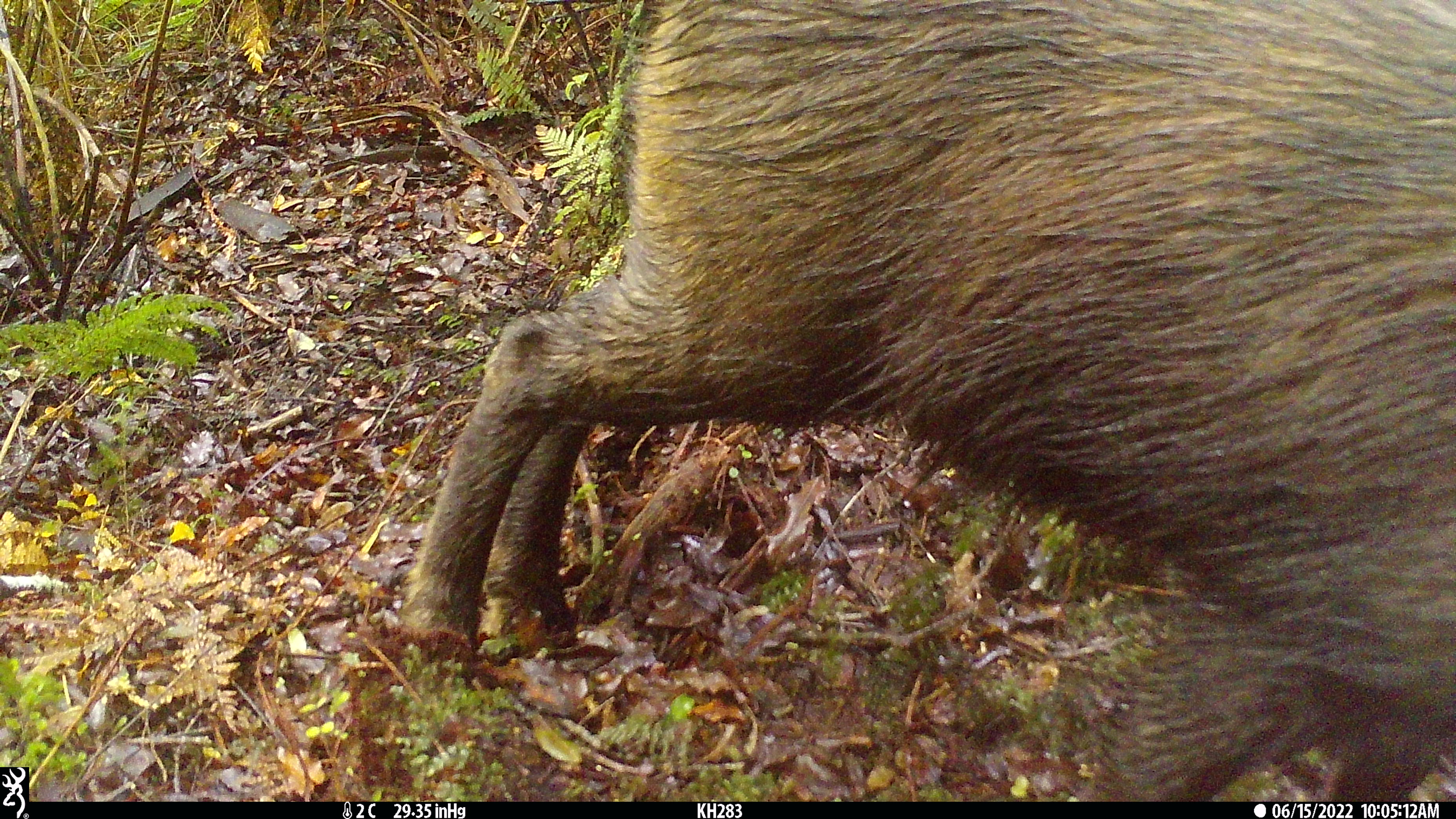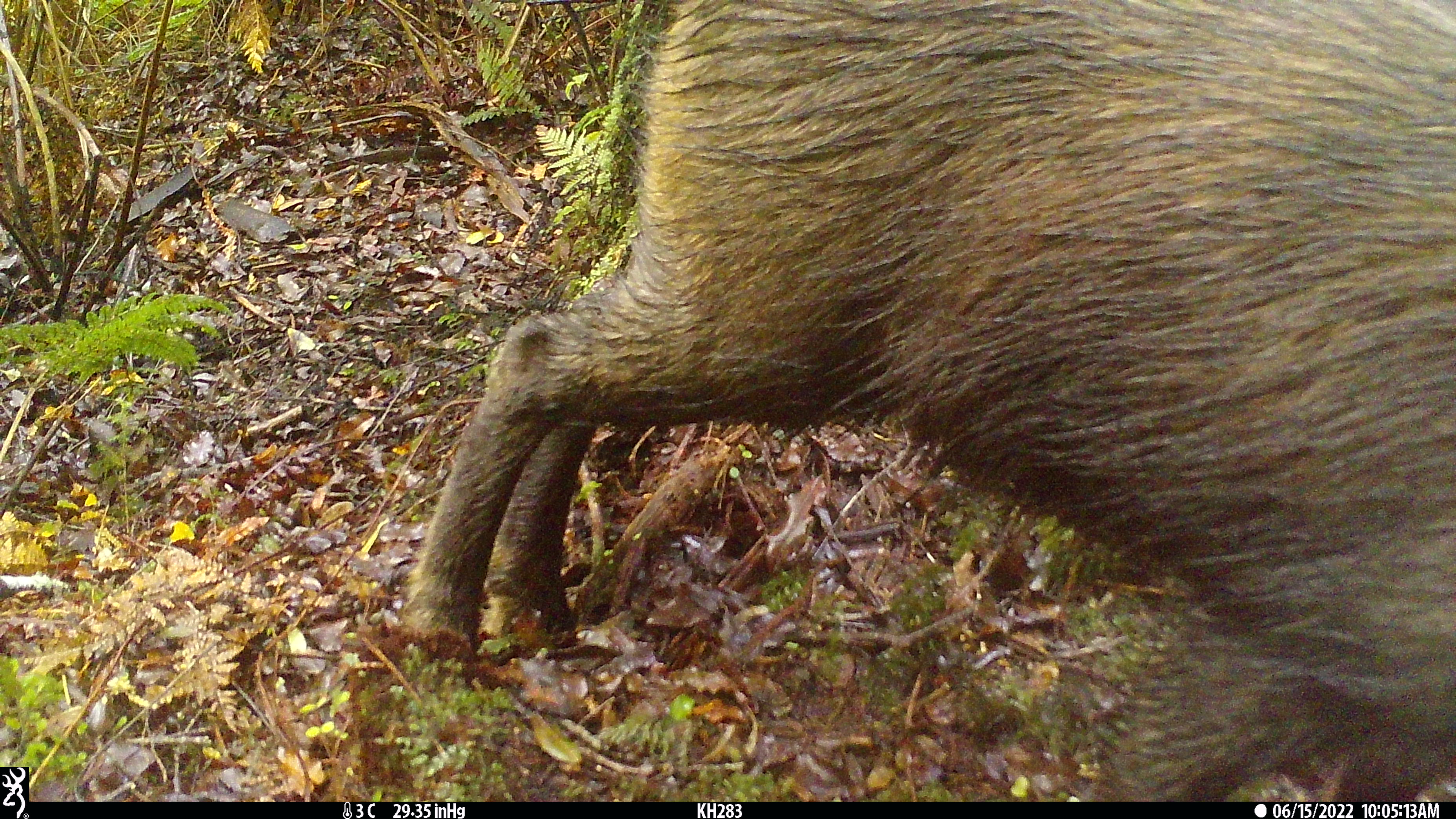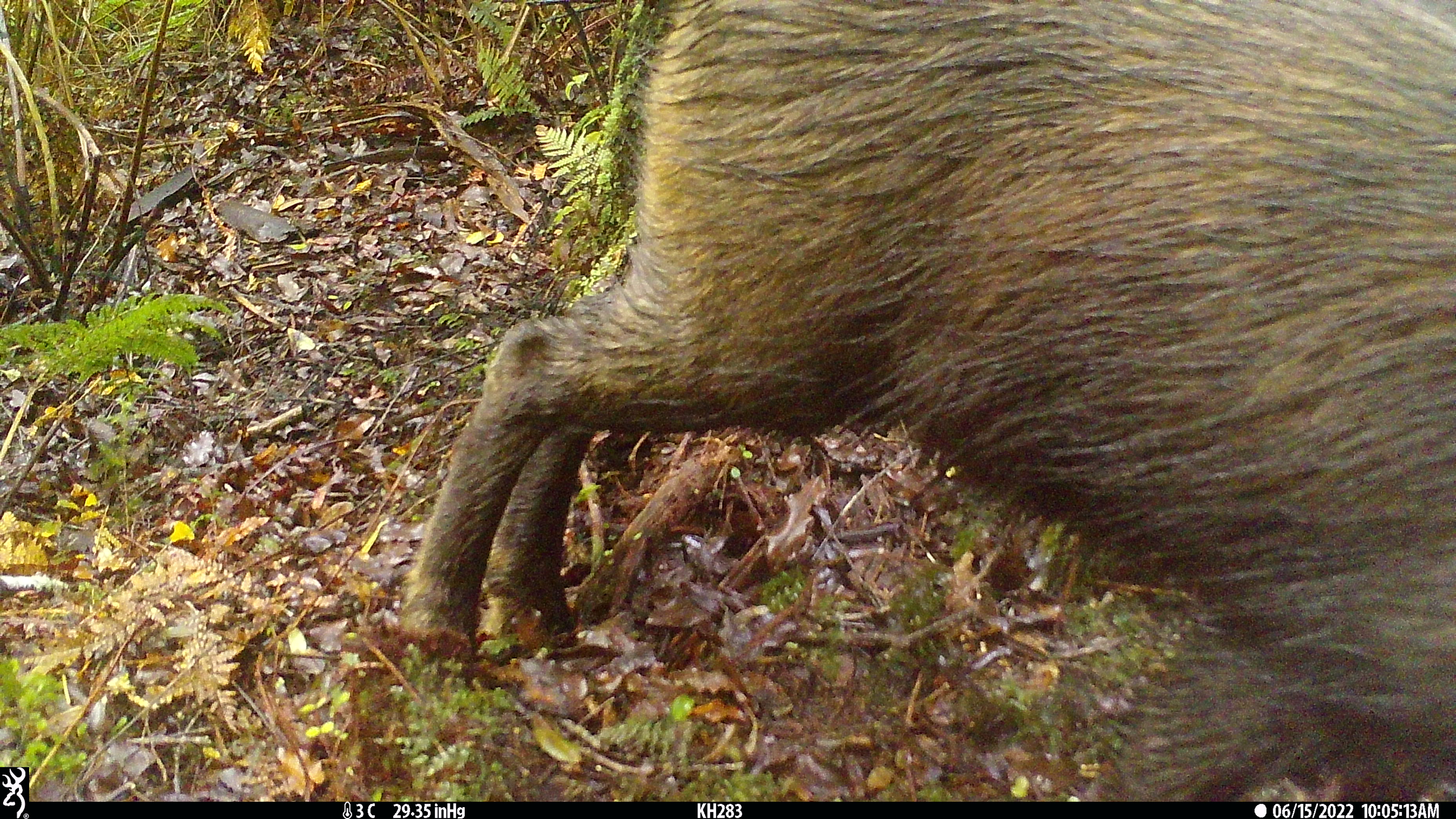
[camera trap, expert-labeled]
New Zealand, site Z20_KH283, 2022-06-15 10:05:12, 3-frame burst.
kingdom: Animalia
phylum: Chordata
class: Mammalia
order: Artiodactyla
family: Bovidae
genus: Rupicapra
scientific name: Rupicapra rupicapra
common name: alpine chamois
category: chamois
Chamois (alpine chamois) (Rupicapra rupicapra).